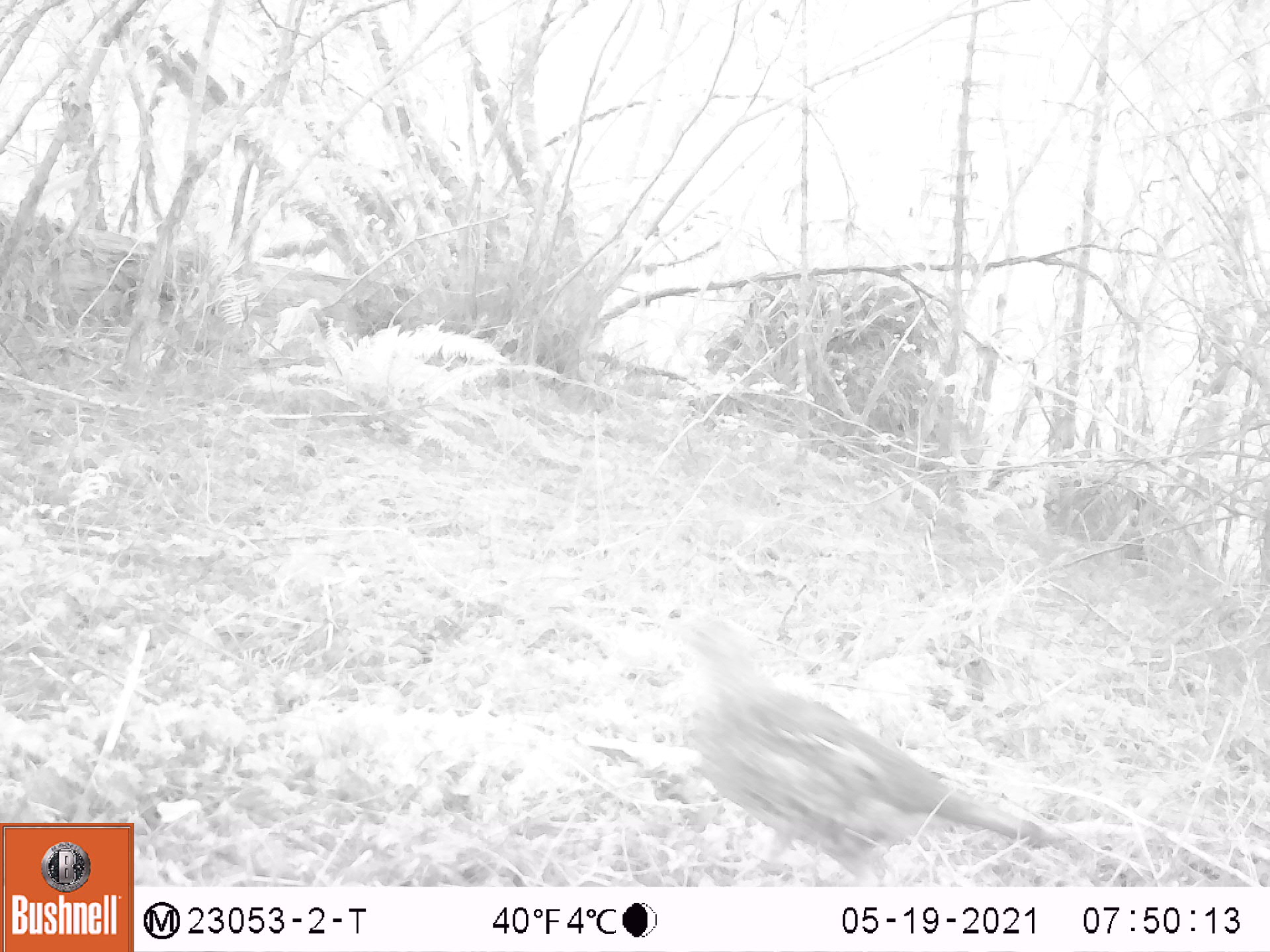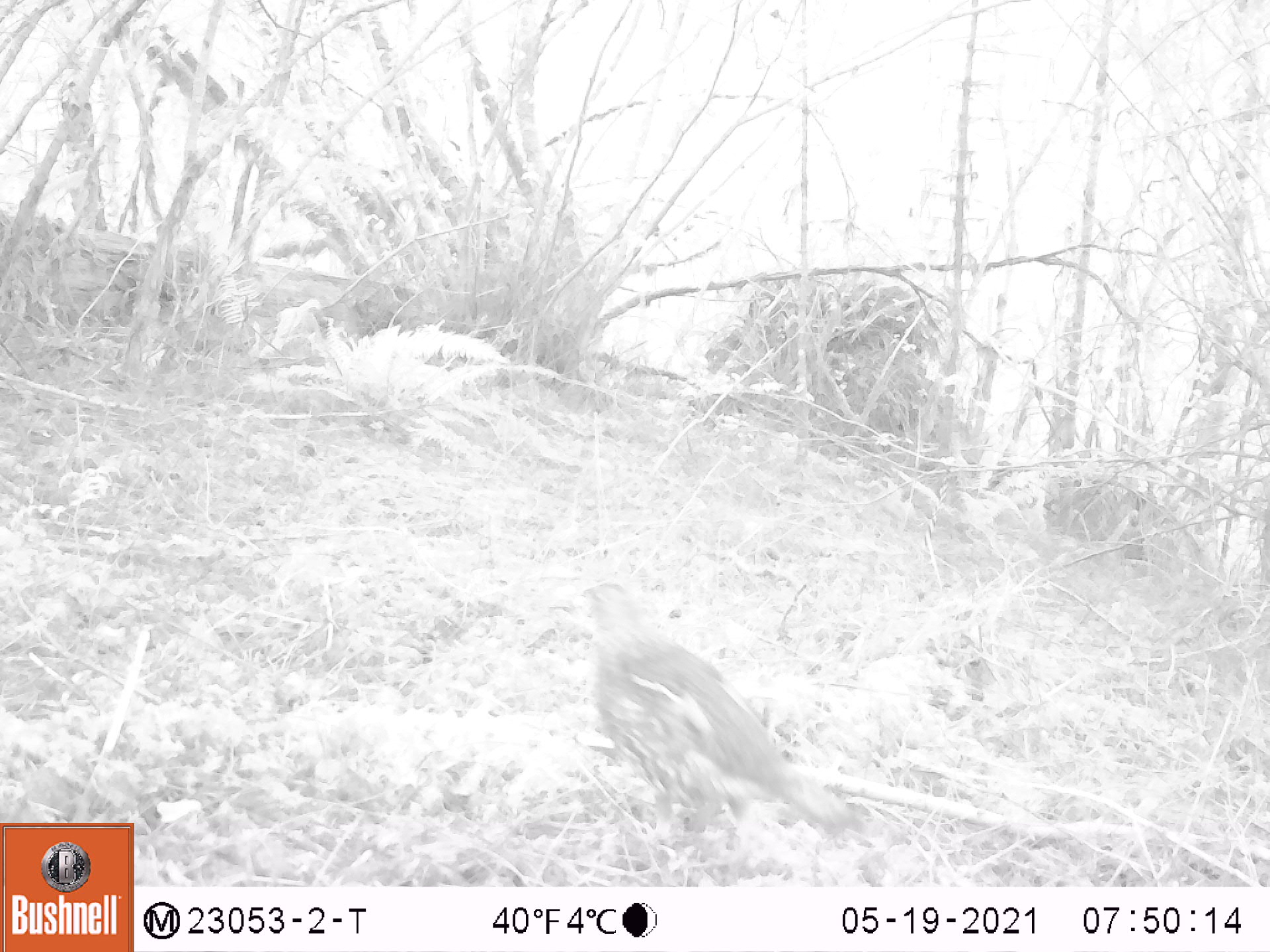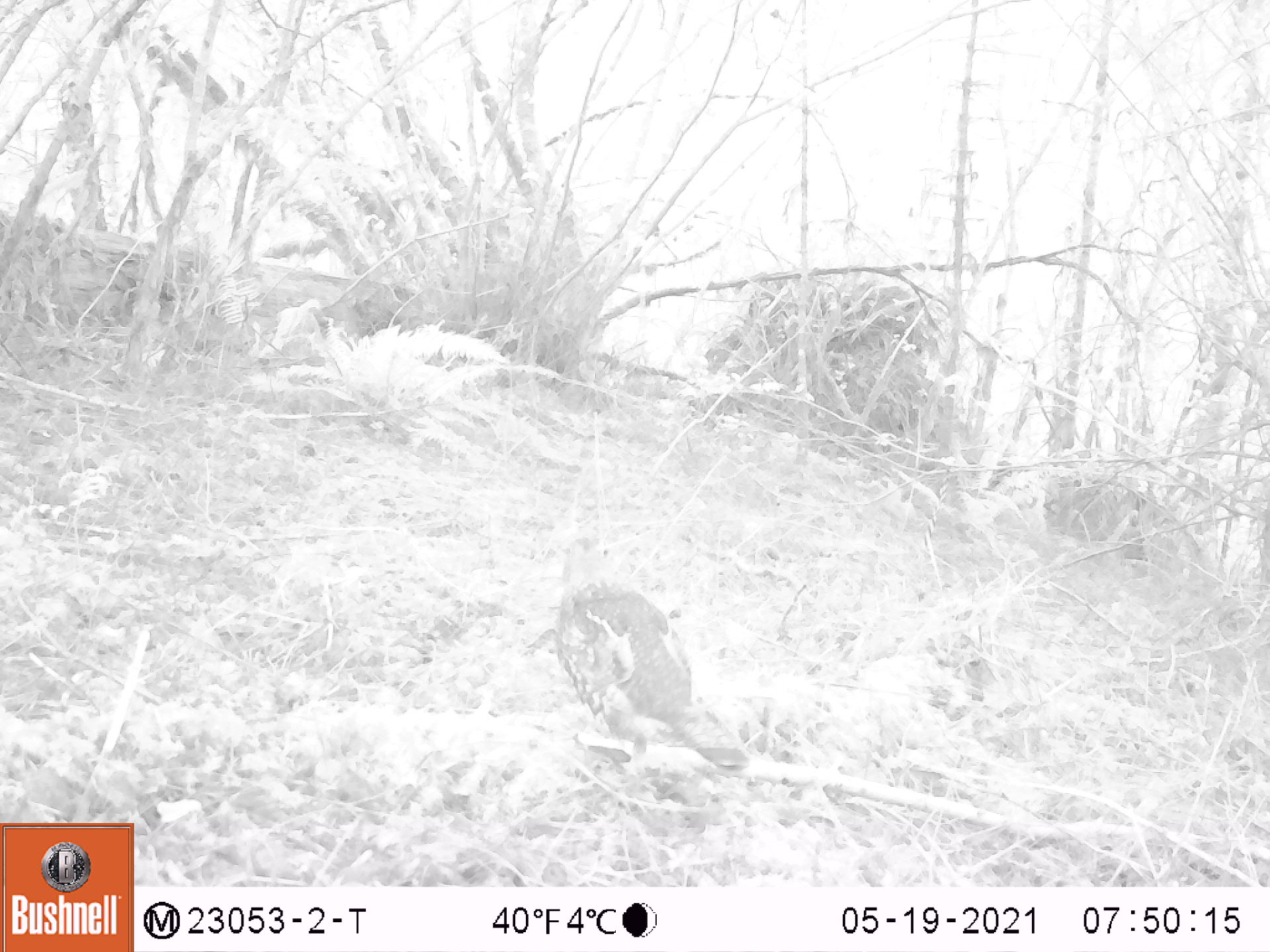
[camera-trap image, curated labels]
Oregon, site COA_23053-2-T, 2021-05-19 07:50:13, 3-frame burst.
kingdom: Animalia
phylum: Chordata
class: Aves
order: Galliformes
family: Phasianidae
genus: Bonasa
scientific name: Bonasa umbellus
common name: ruffed grouse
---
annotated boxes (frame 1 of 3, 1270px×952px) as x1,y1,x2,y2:
ruffed grouse: 657,613,1065,878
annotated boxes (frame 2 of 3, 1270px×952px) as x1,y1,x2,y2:
ruffed grouse: 572,573,881,843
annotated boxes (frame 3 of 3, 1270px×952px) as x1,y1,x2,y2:
ruffed grouse: 554,534,757,777